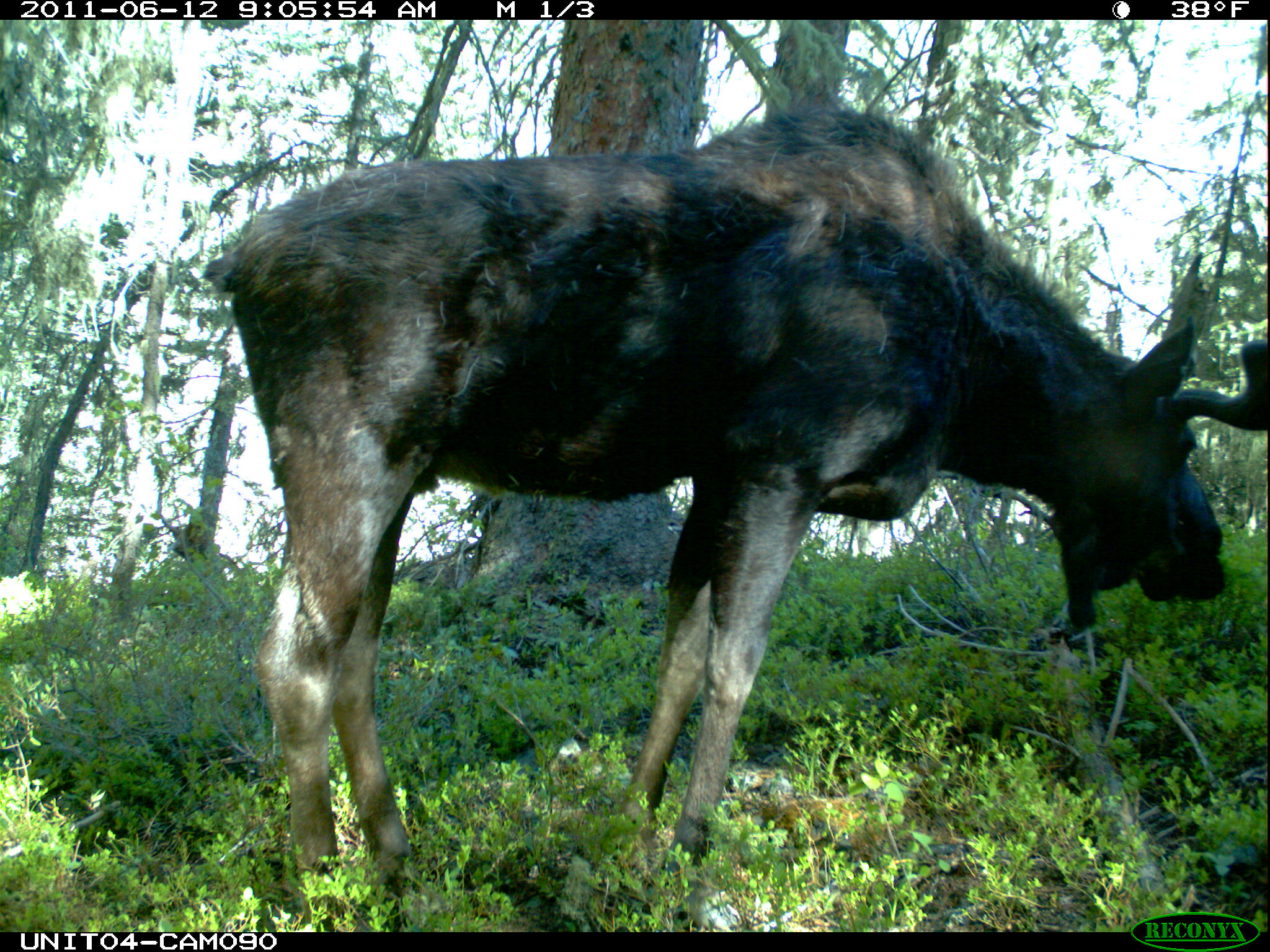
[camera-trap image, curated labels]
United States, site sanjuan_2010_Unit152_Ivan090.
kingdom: Animalia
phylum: Chordata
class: Mammalia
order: Artiodactyla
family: Cervidae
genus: Alces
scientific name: Alces alces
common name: moose